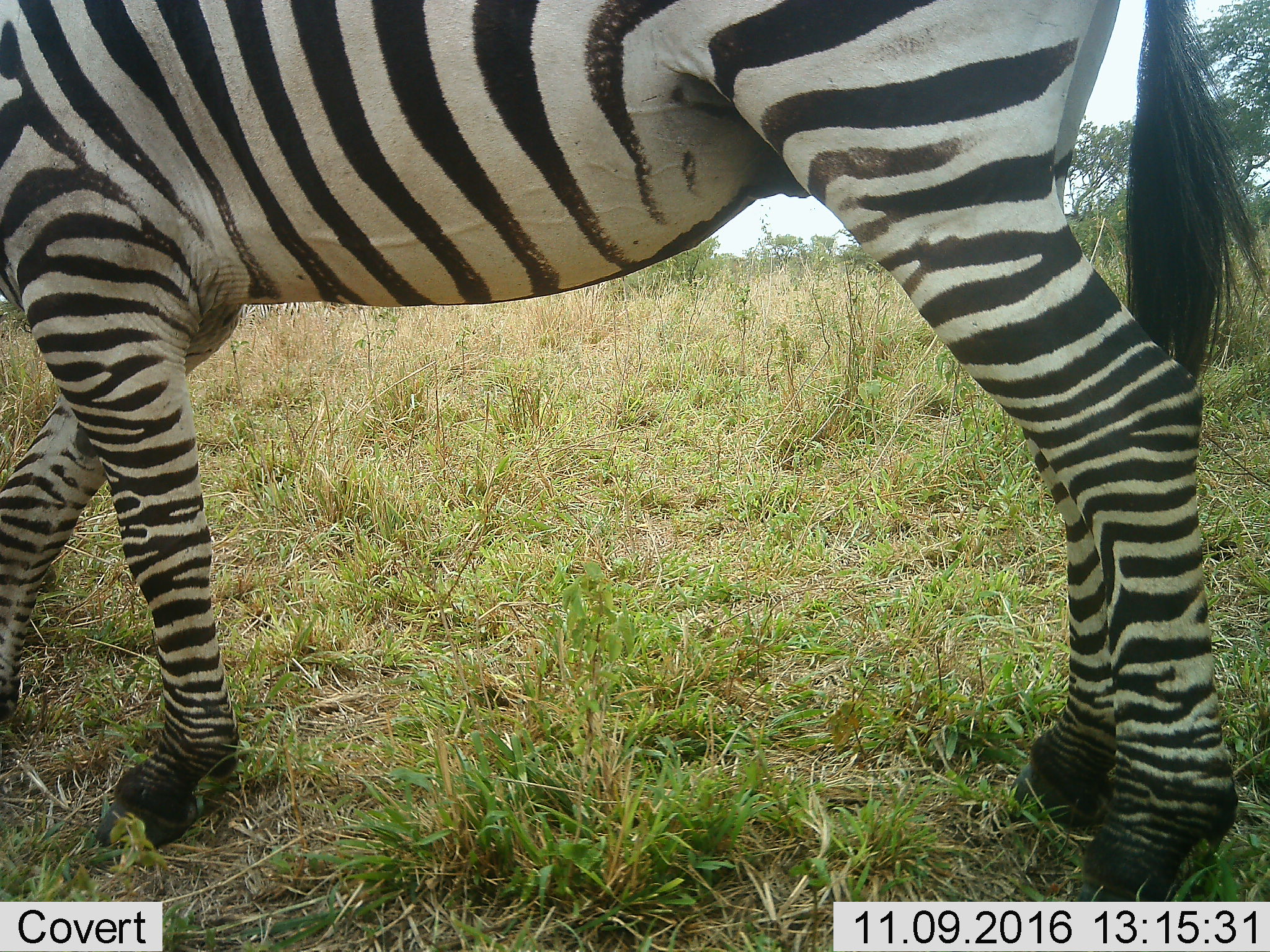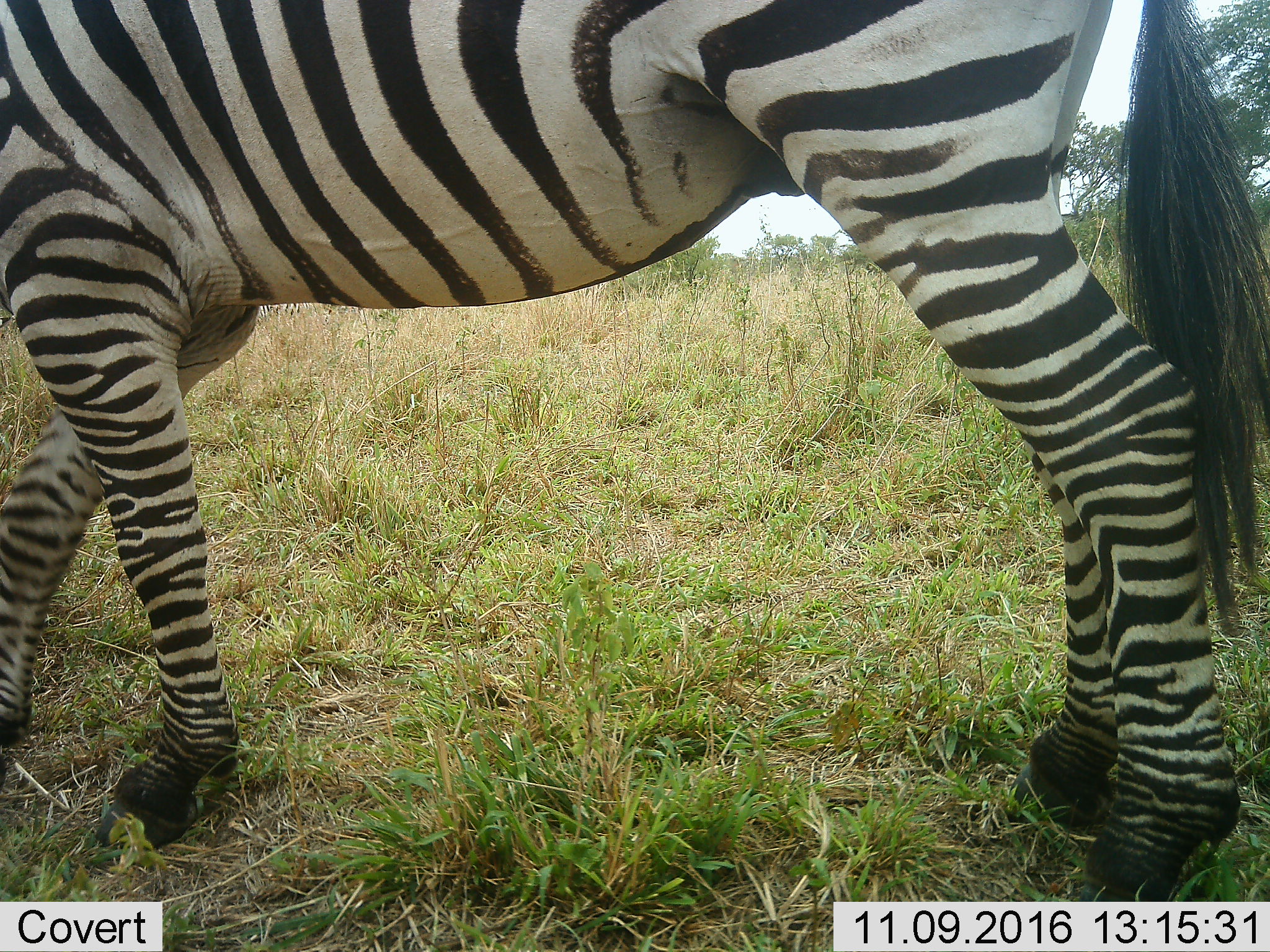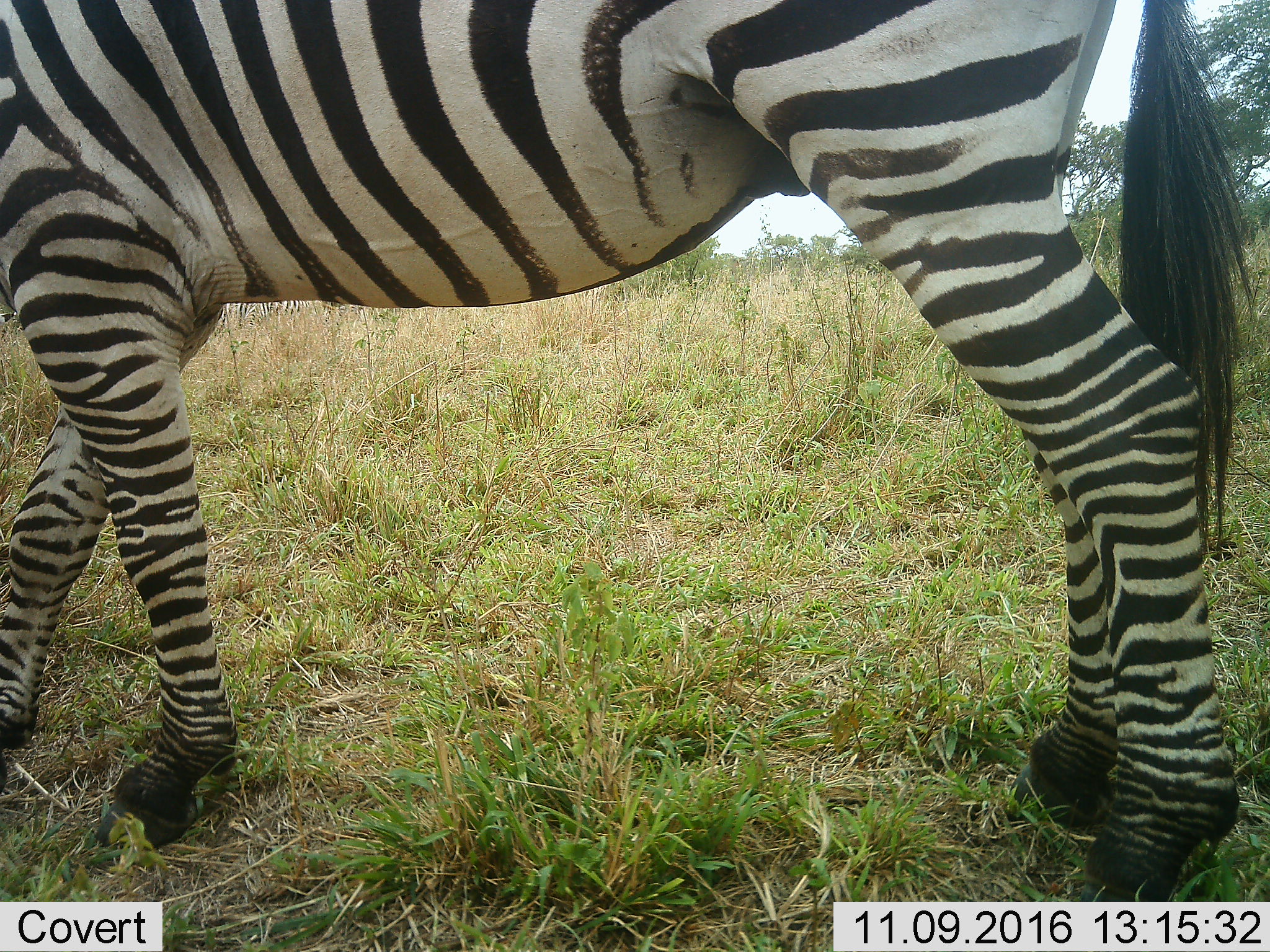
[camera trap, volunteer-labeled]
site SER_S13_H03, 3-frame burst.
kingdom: Animalia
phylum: Chordata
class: Mammalia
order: Perissodactyla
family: Equidae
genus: Equus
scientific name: Equus quagga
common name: plains zebra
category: zebraplains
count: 1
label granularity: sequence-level